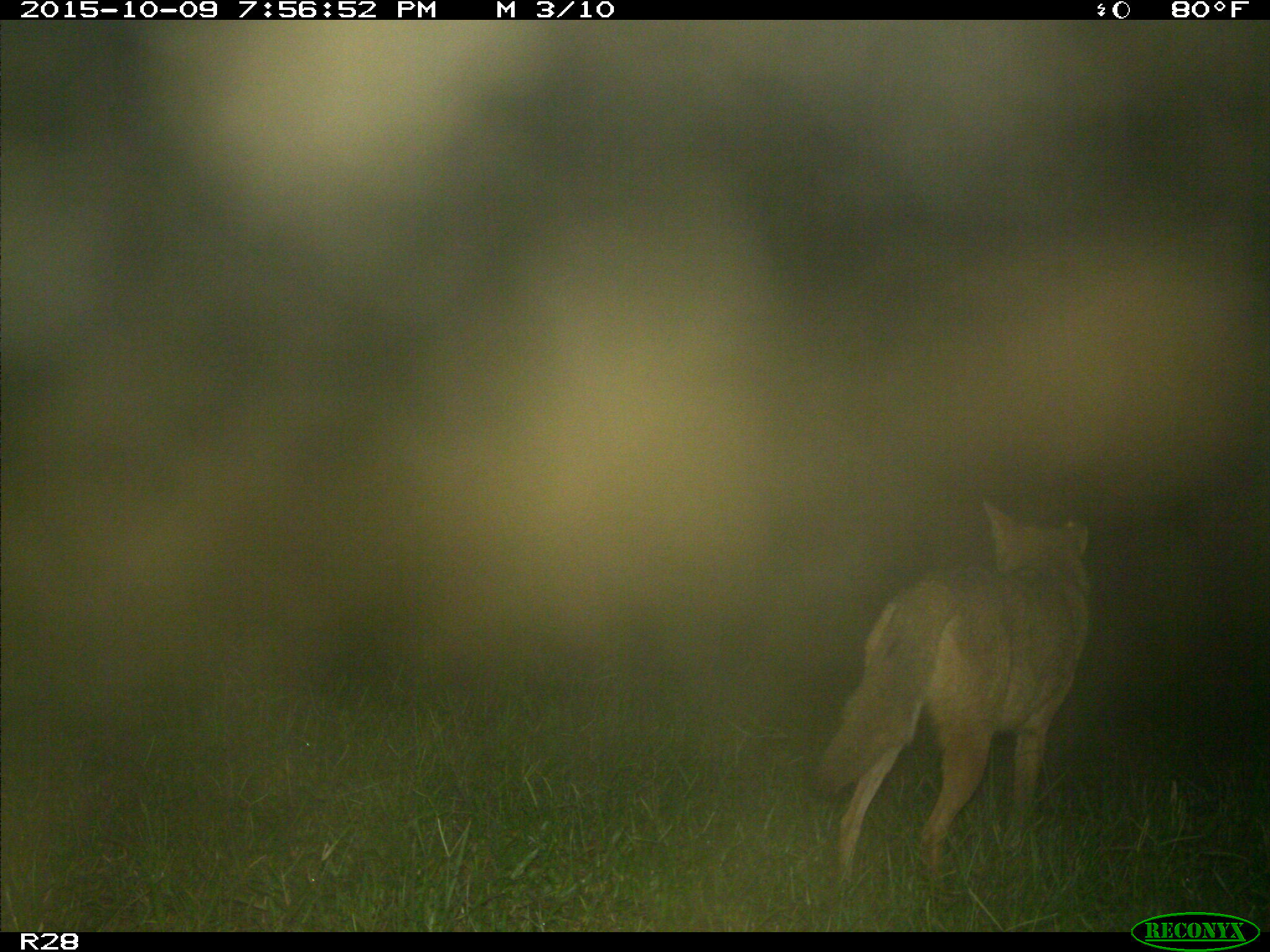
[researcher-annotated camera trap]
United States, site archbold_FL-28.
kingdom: Animalia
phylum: Chordata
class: Mammalia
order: Carnivora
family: Canidae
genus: Canis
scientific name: Canis latrans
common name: coyote